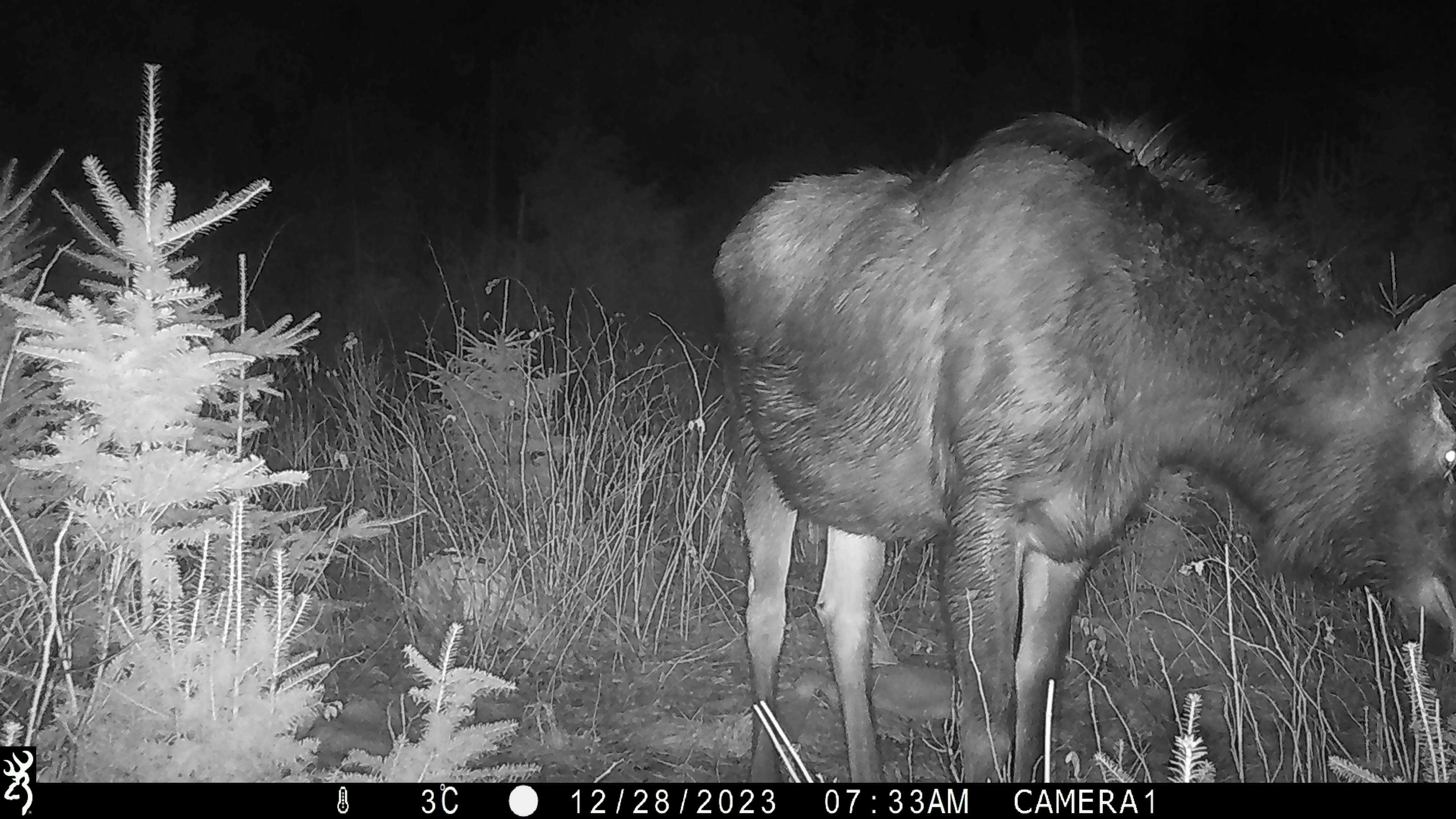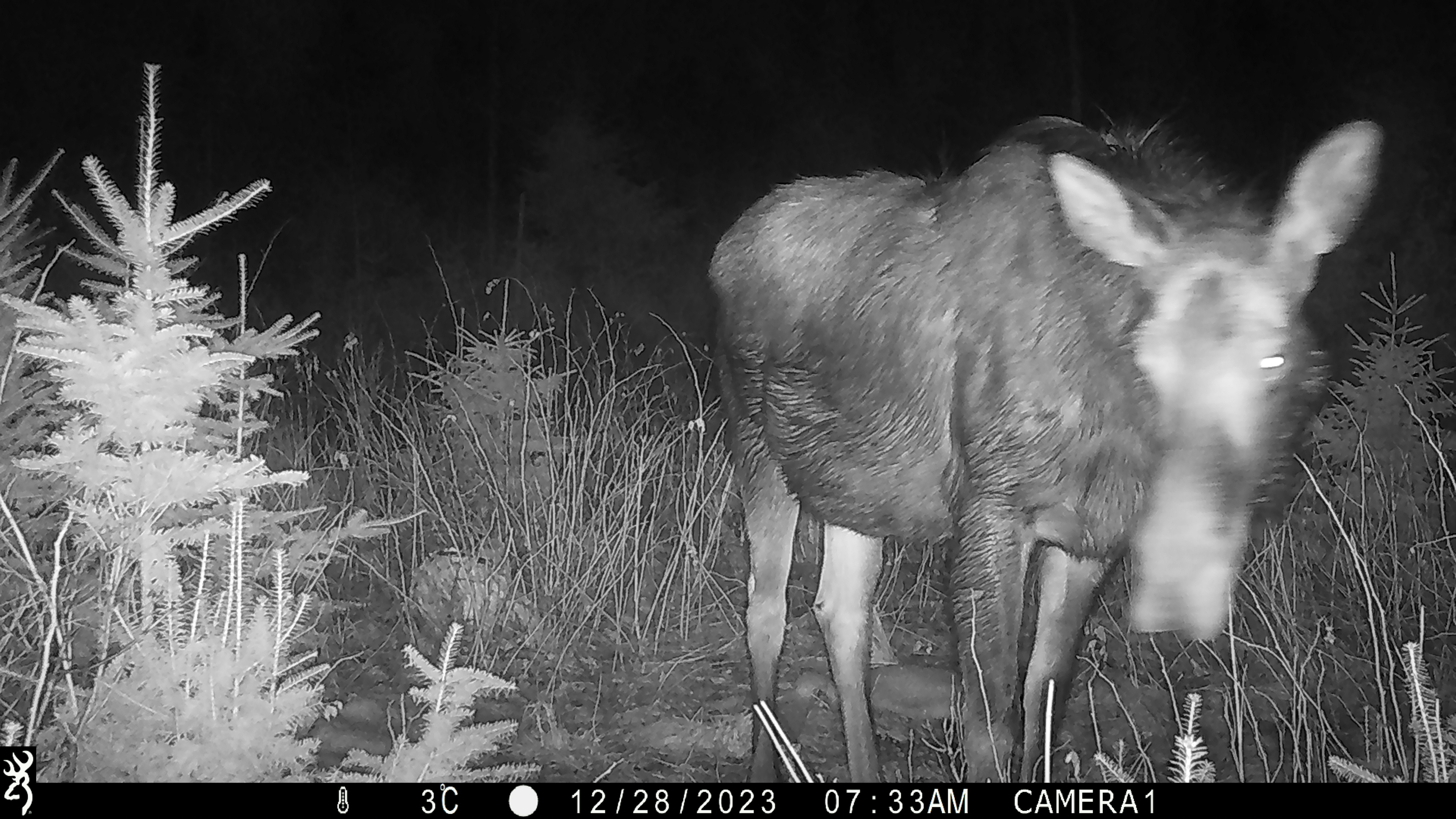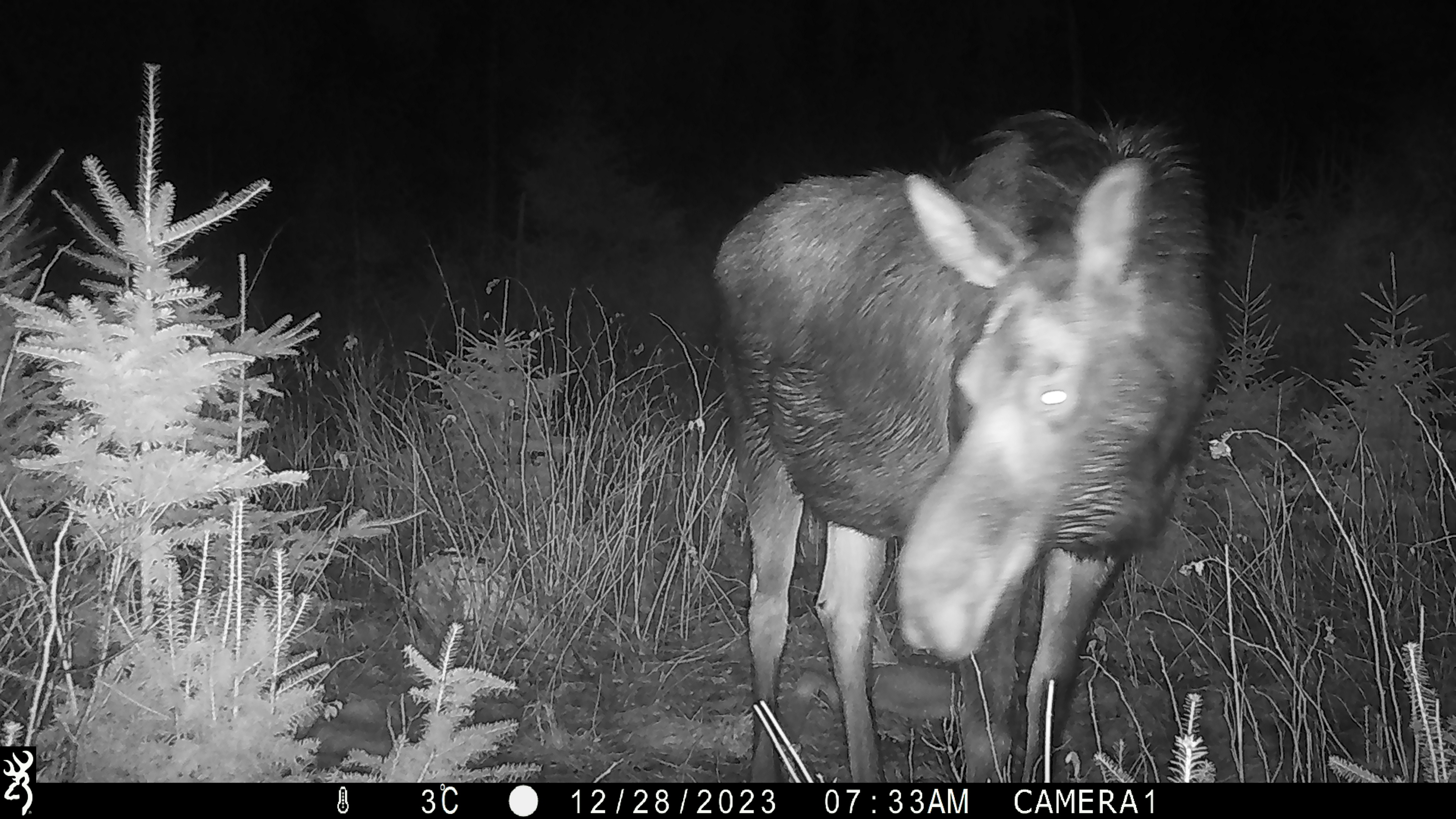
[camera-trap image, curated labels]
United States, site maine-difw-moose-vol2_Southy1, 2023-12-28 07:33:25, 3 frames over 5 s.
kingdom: Animalia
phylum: Chordata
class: Mammalia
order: Artiodactyla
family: Cervidae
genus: Alces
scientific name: Alces alces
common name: moose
Moose (Alces alces).